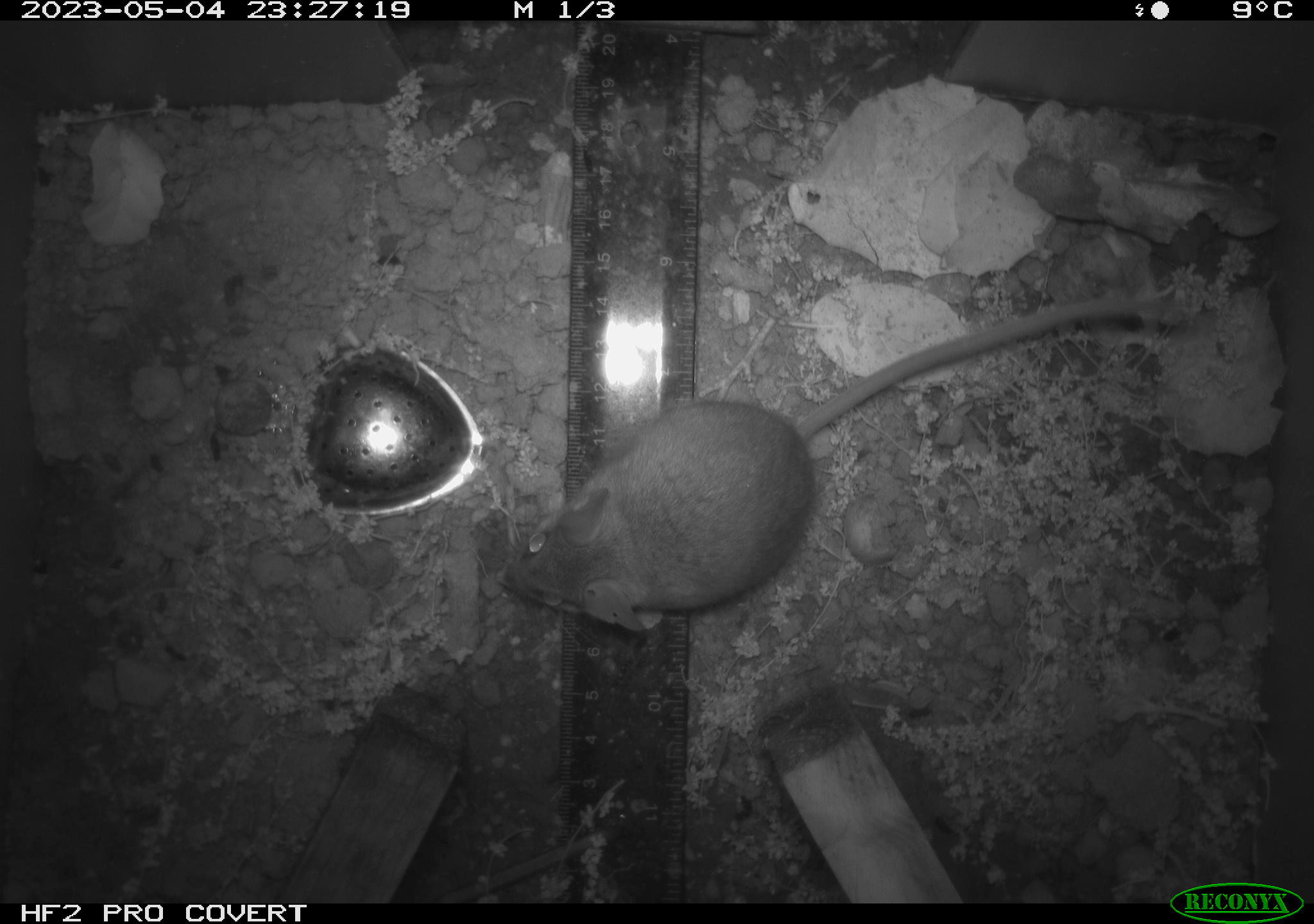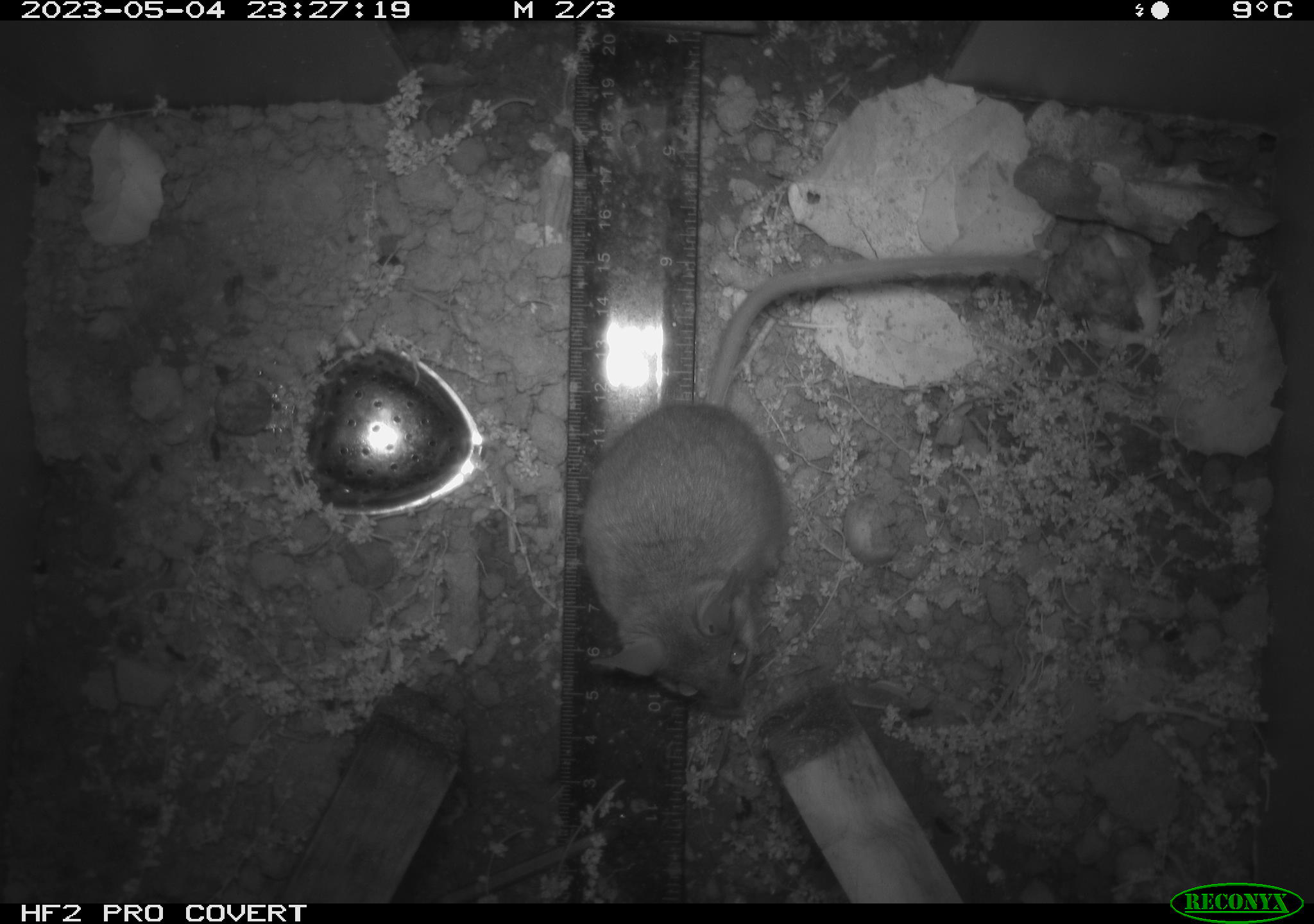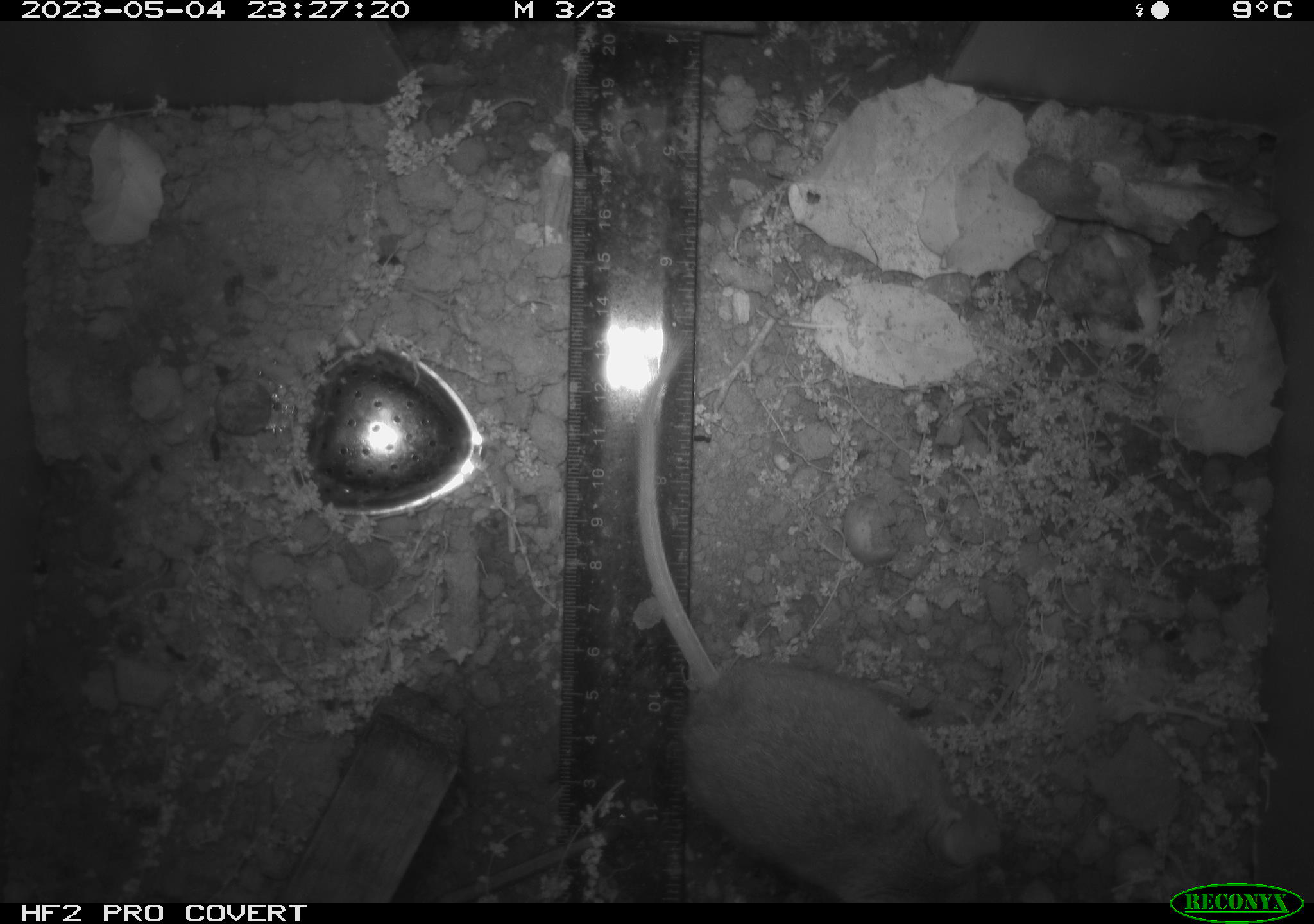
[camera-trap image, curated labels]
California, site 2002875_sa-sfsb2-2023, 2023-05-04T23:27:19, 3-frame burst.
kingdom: Animalia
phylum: Chordata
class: Mammalia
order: Rodentia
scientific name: Rodentia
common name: mouse species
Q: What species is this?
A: Mouse species (Rodentia).